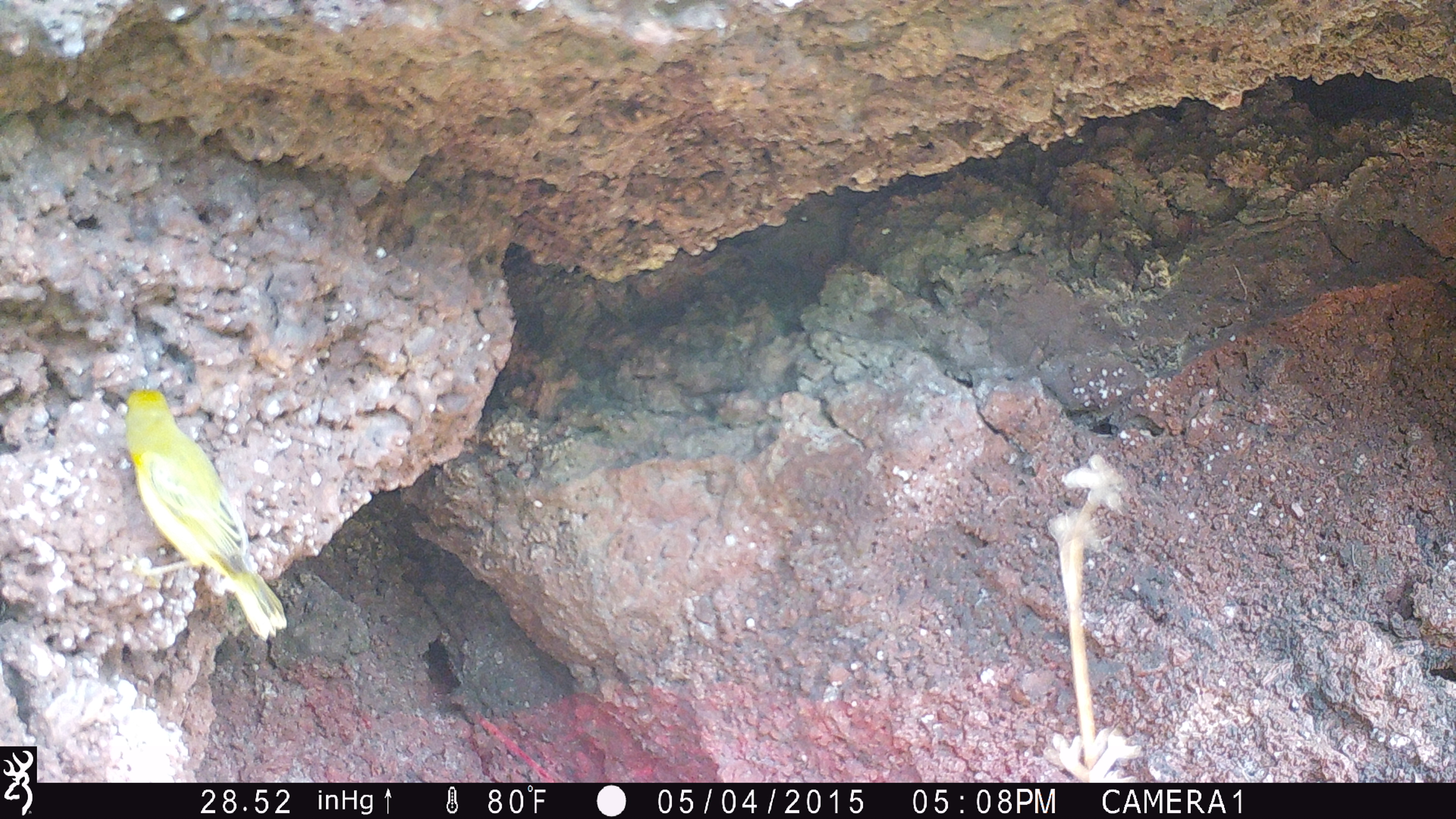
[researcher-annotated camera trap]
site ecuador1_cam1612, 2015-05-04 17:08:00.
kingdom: Animalia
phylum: Chordata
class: Aves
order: Passeriformes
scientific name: Passeriformes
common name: songbirds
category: passerine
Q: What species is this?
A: Passerine (songbirds) (Passeriformes).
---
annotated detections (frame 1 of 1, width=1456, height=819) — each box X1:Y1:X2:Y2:
passerine: 104:379:292:643